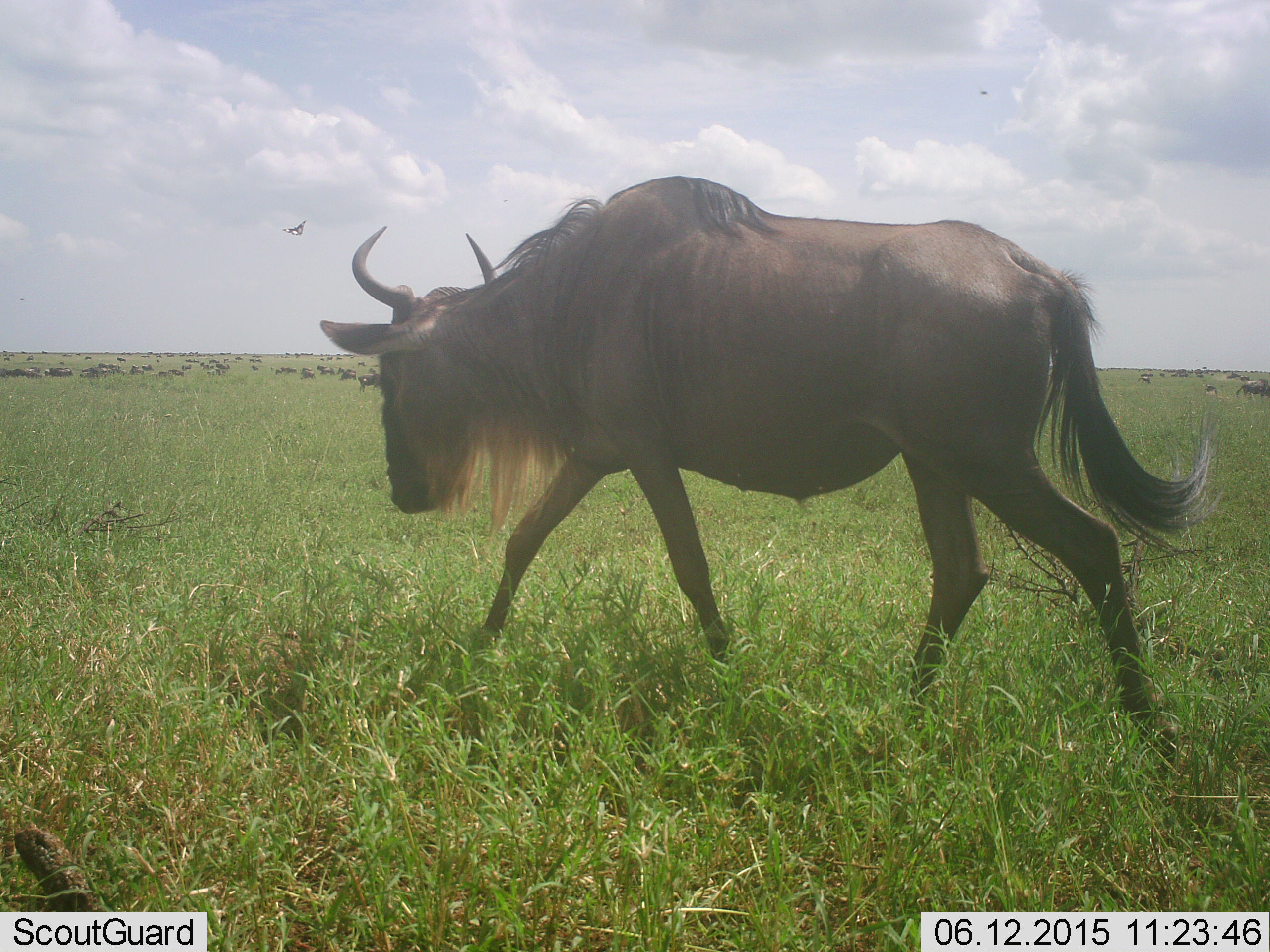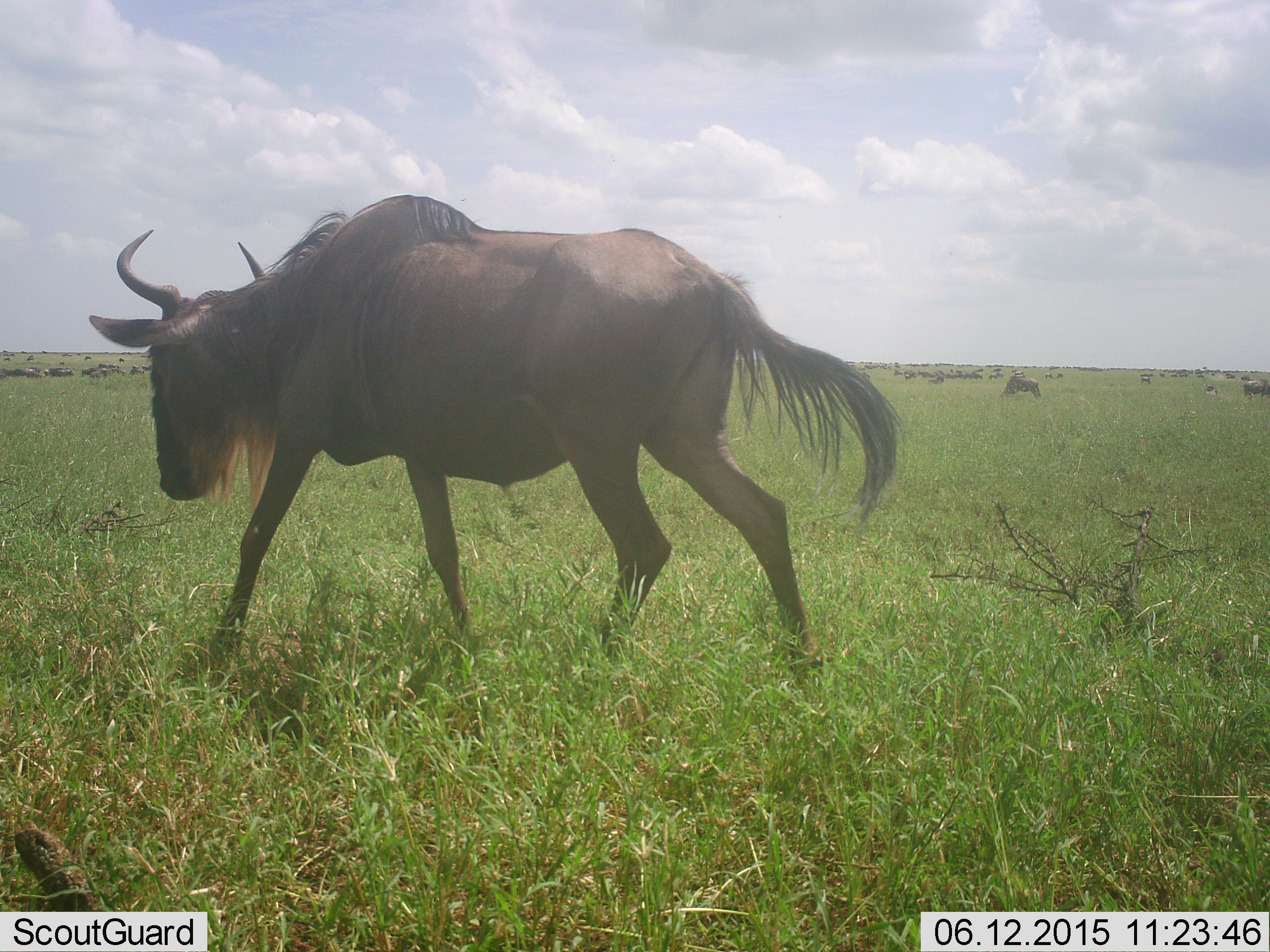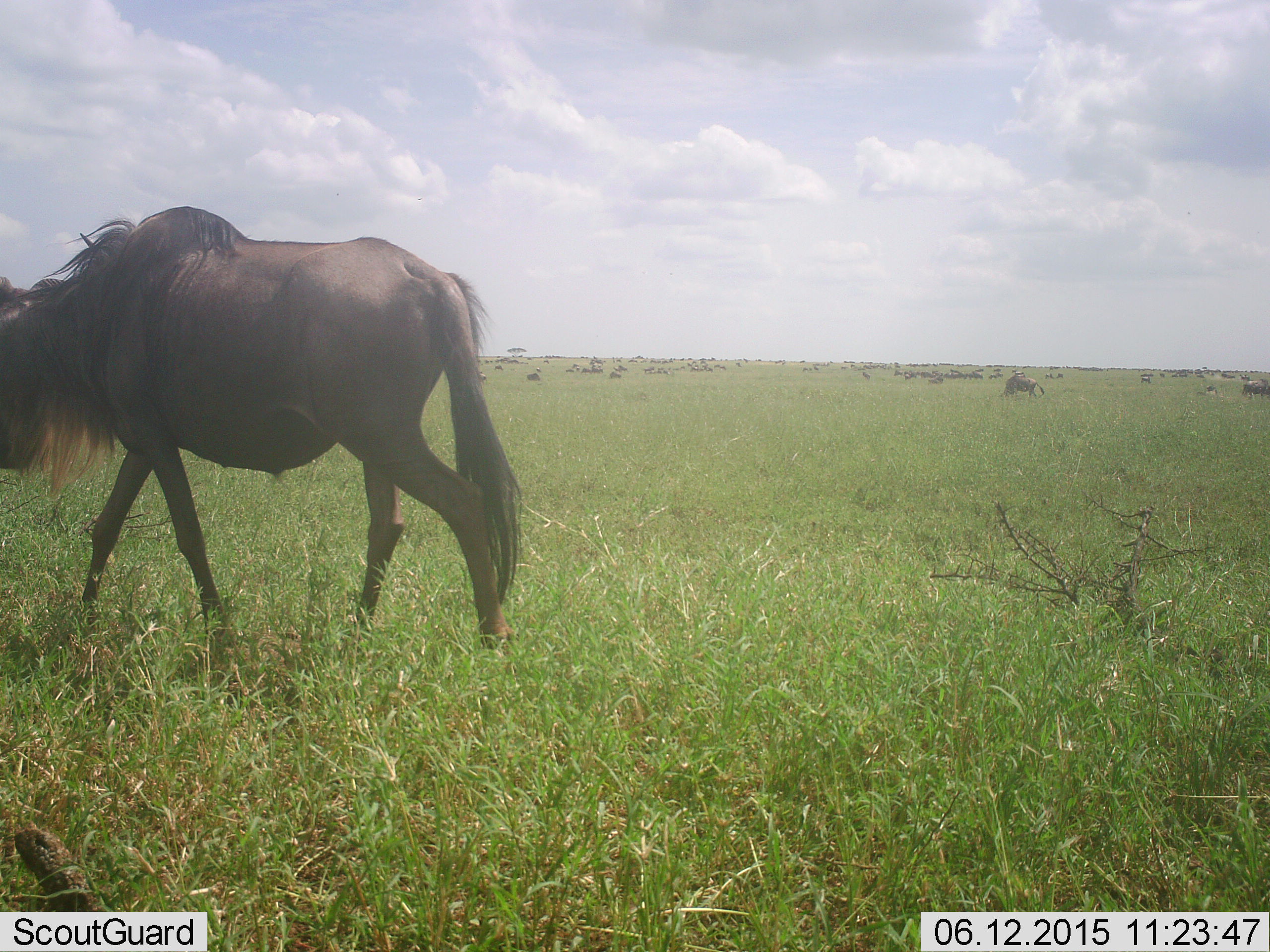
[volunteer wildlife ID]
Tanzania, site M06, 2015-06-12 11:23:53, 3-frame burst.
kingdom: Animalia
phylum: Chordata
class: Mammalia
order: Artiodactyla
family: Bovidae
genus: Connochaetes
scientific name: Connochaetes taurinus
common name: blue wildebeest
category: wildebeest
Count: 11-50.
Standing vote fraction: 20%.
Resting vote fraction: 30%.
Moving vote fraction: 90%.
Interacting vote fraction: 0%.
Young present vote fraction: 0%.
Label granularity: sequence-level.